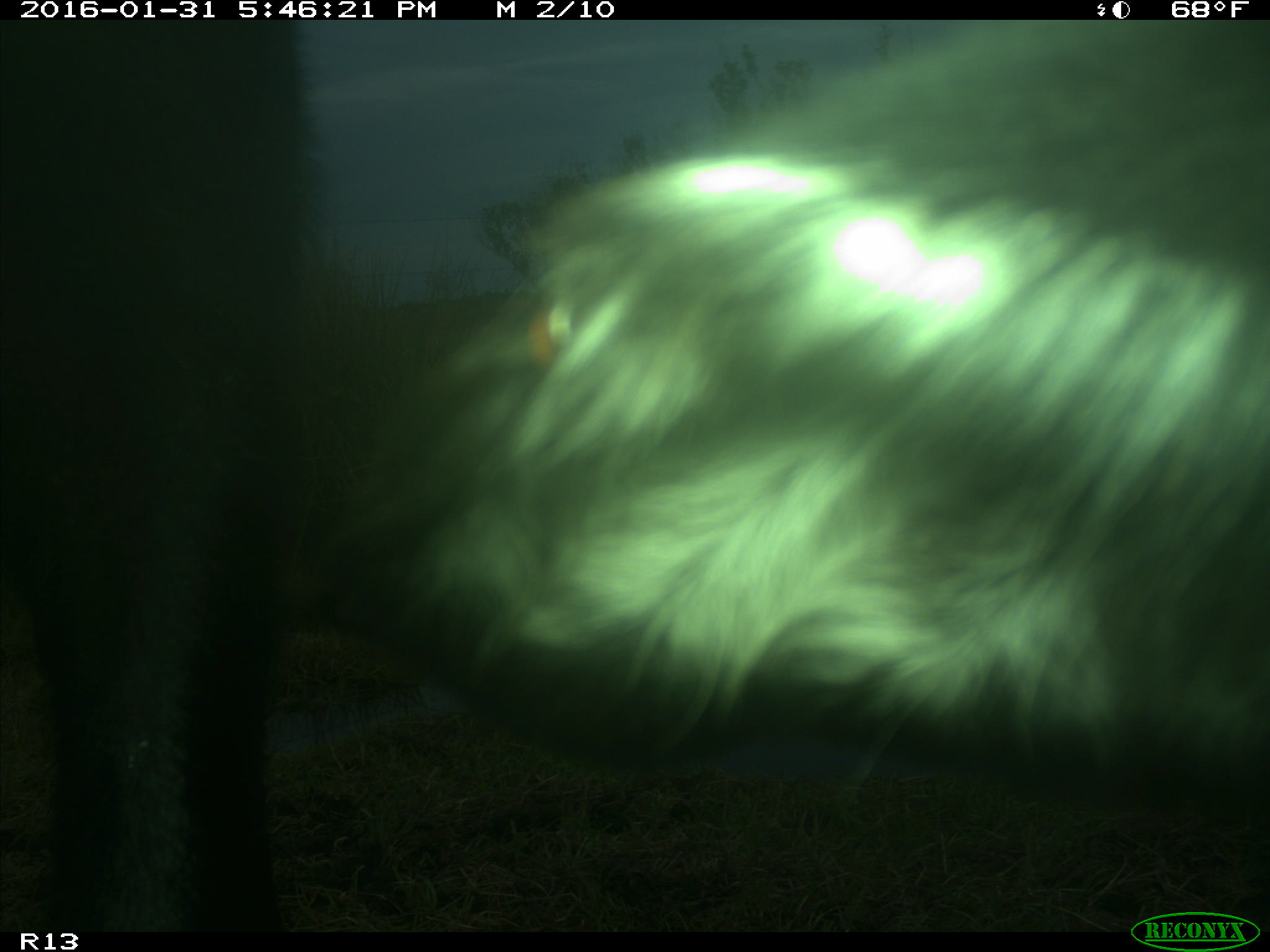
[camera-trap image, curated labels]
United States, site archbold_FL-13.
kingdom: Animalia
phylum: Chordata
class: Mammalia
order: Artiodactyla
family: Bovidae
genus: Bos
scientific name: Bos taurus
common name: domestic cow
Bos taurus (domestic cow).